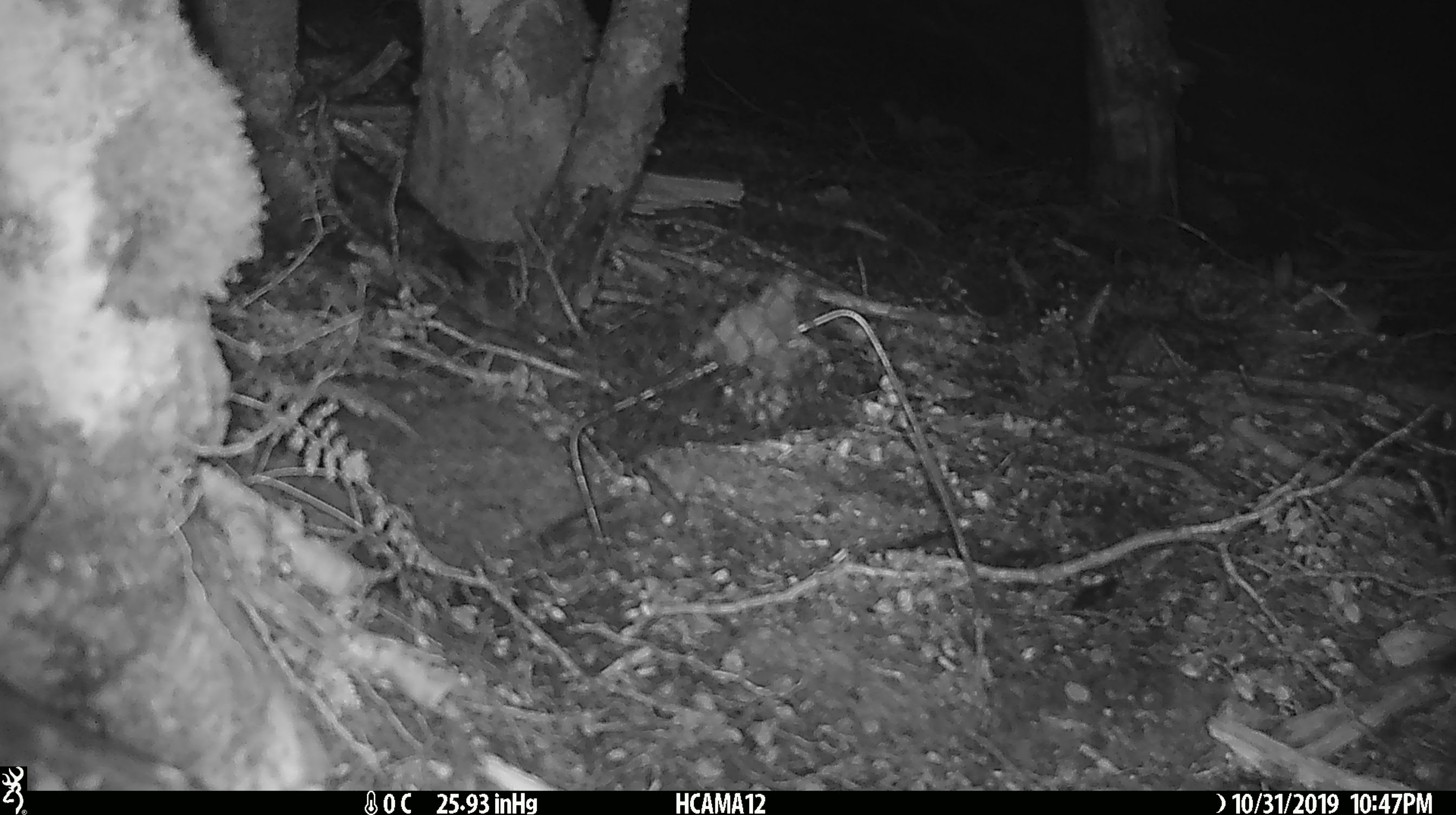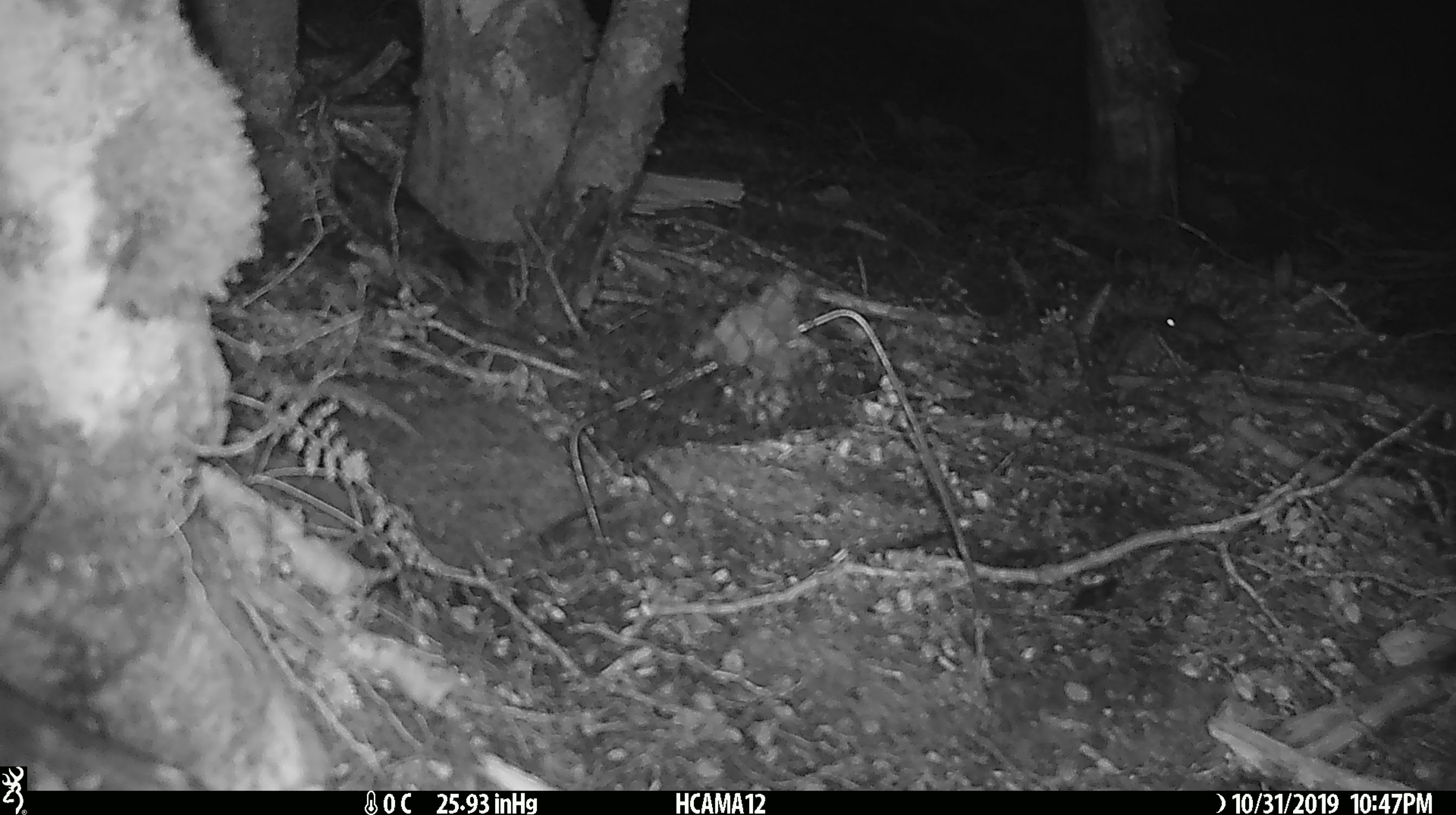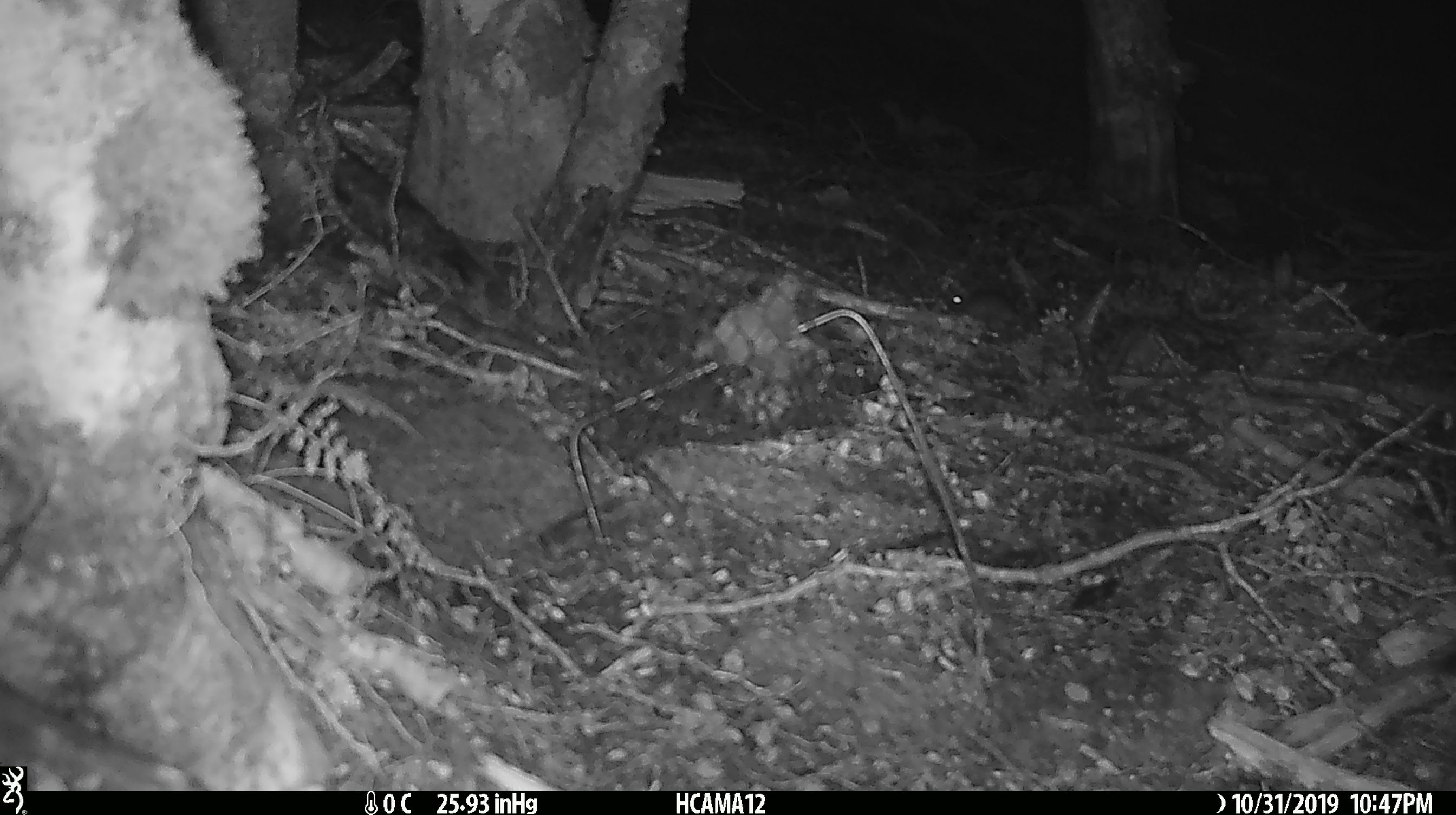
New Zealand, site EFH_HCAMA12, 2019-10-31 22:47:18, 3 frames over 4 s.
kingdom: Animalia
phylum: Chordata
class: Mammalia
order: Rodentia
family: Muridae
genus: Mus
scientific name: Mus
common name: mouse